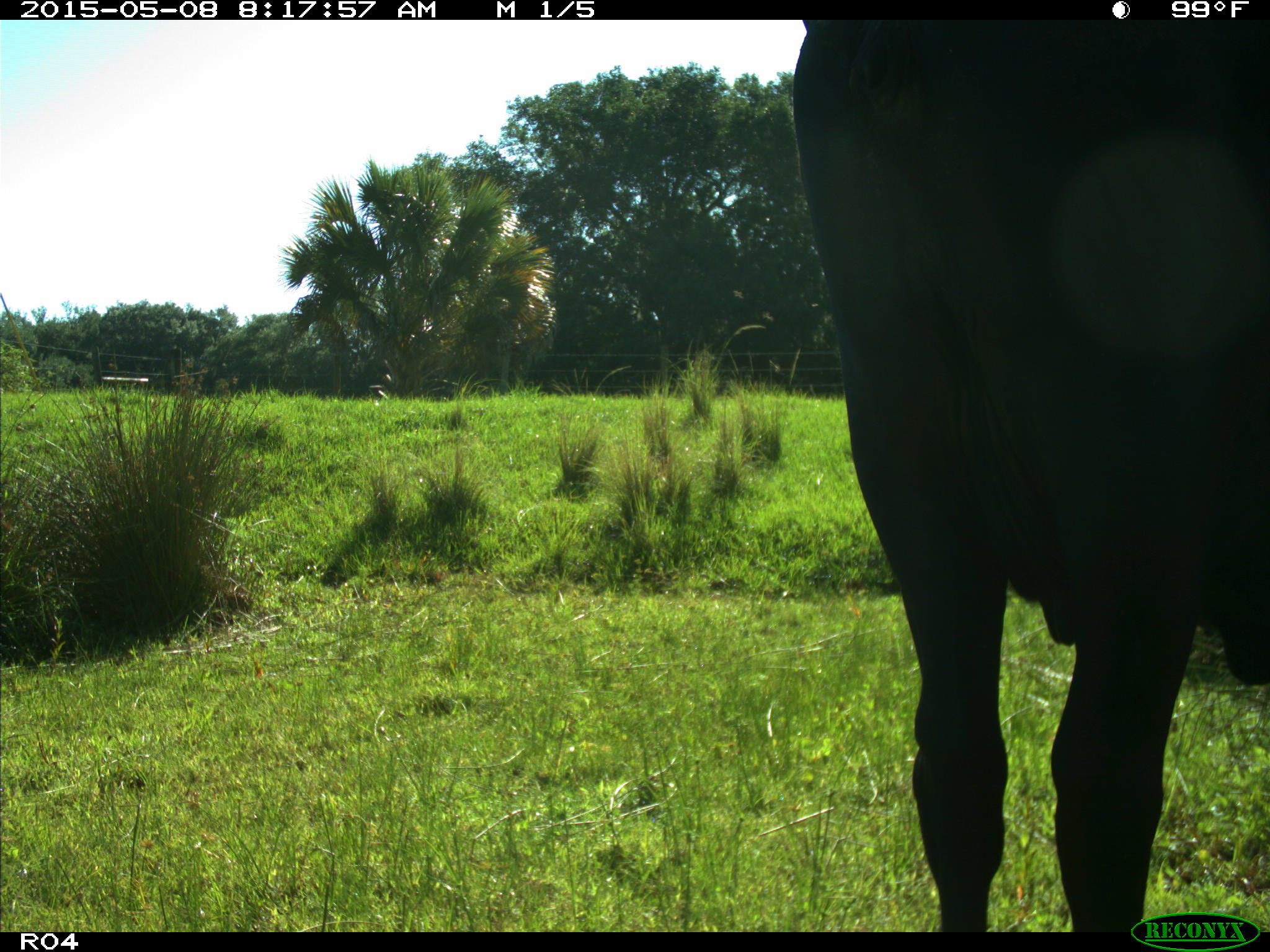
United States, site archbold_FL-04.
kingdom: Animalia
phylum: Chordata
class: Mammalia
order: Artiodactyla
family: Bovidae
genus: Bos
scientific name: Bos taurus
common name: domestic cow